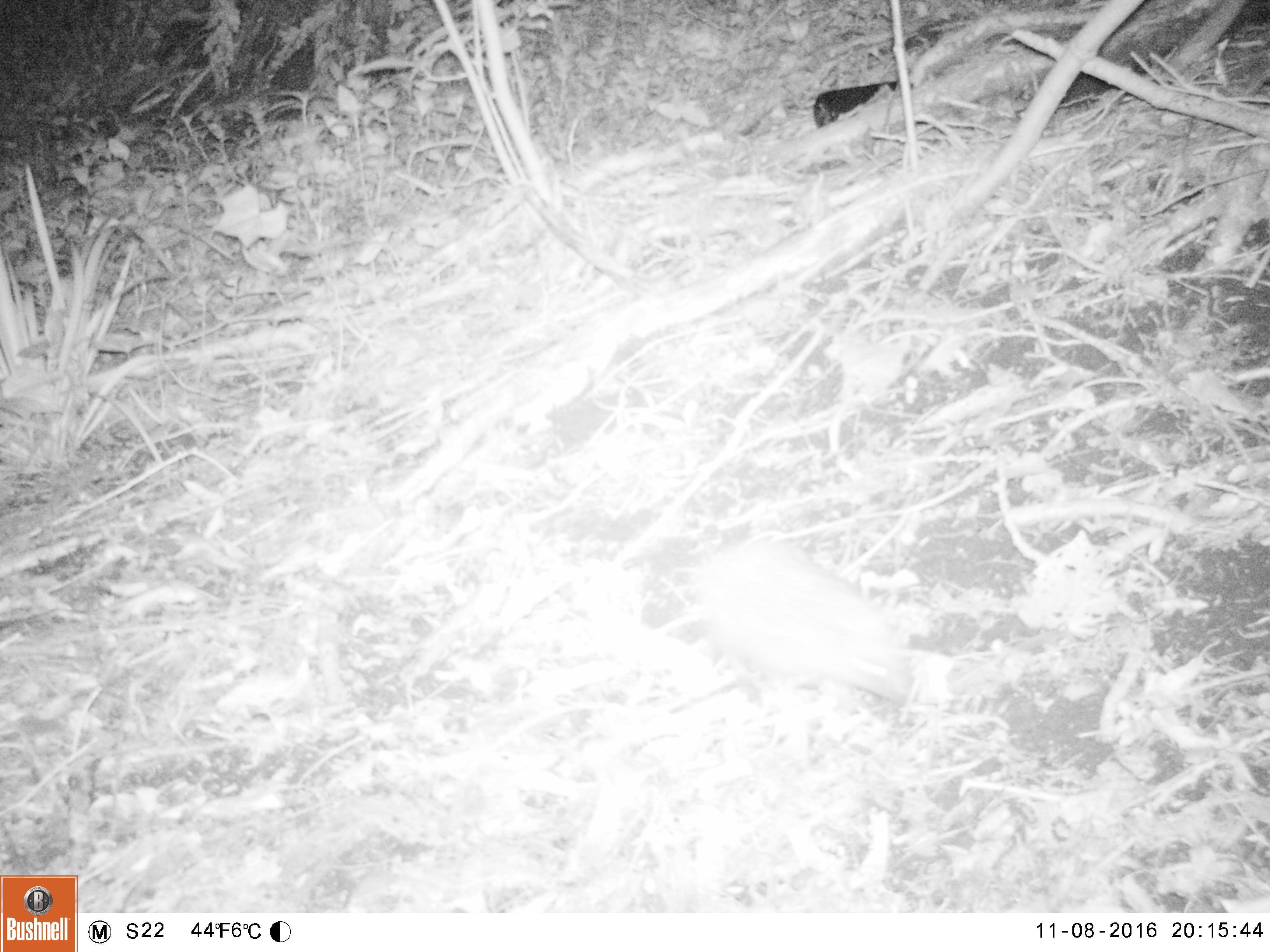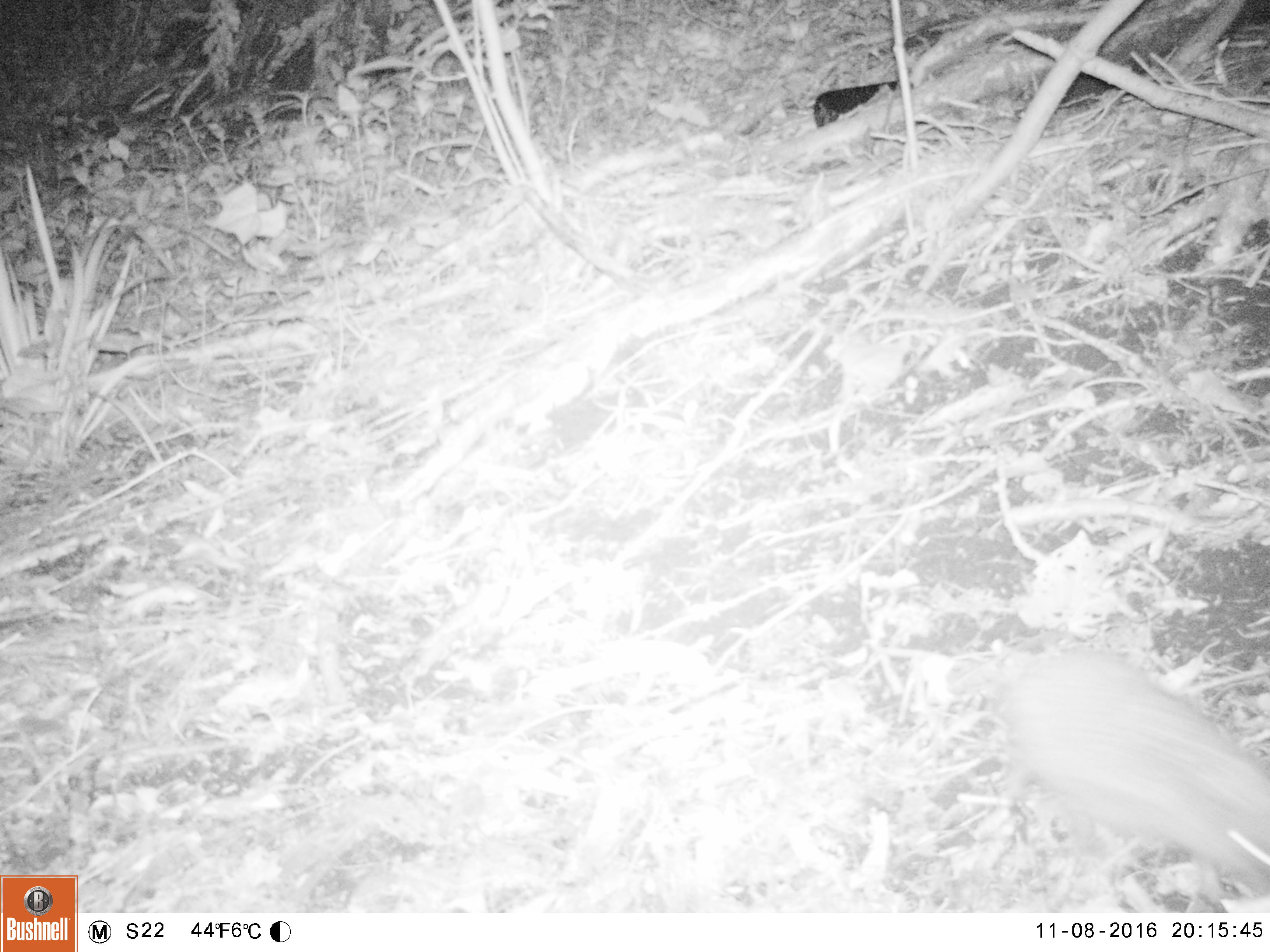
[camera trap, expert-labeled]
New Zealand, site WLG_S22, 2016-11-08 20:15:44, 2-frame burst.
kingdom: Animalia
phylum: Chordata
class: Mammalia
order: Eulipotyphla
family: Erinaceidae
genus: Erinaceus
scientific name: Erinaceus europaeus europaeus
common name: european hedgehog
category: hedgehog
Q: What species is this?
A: Hedgehog (european hedgehog) (Erinaceus europaeus europaeus).